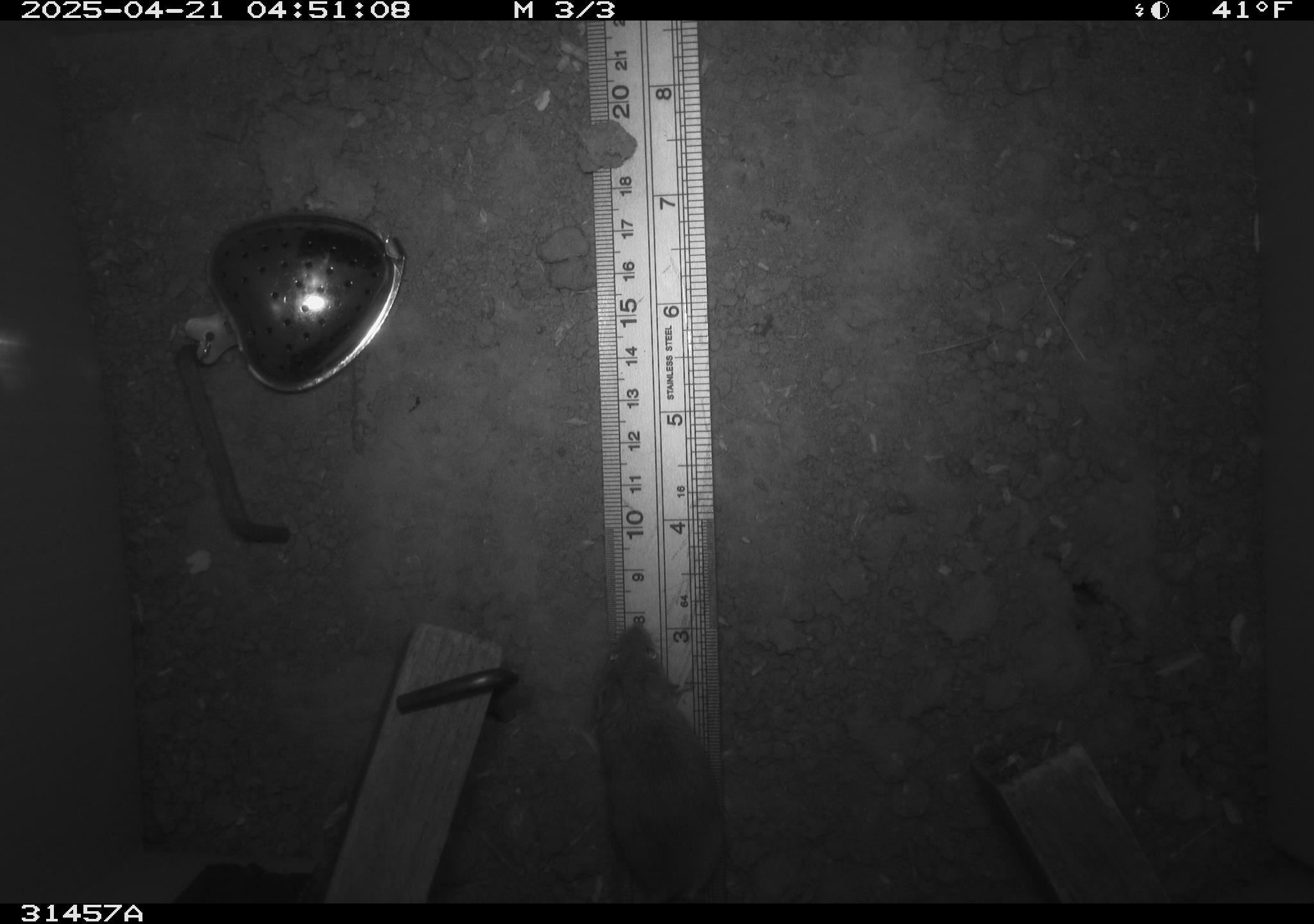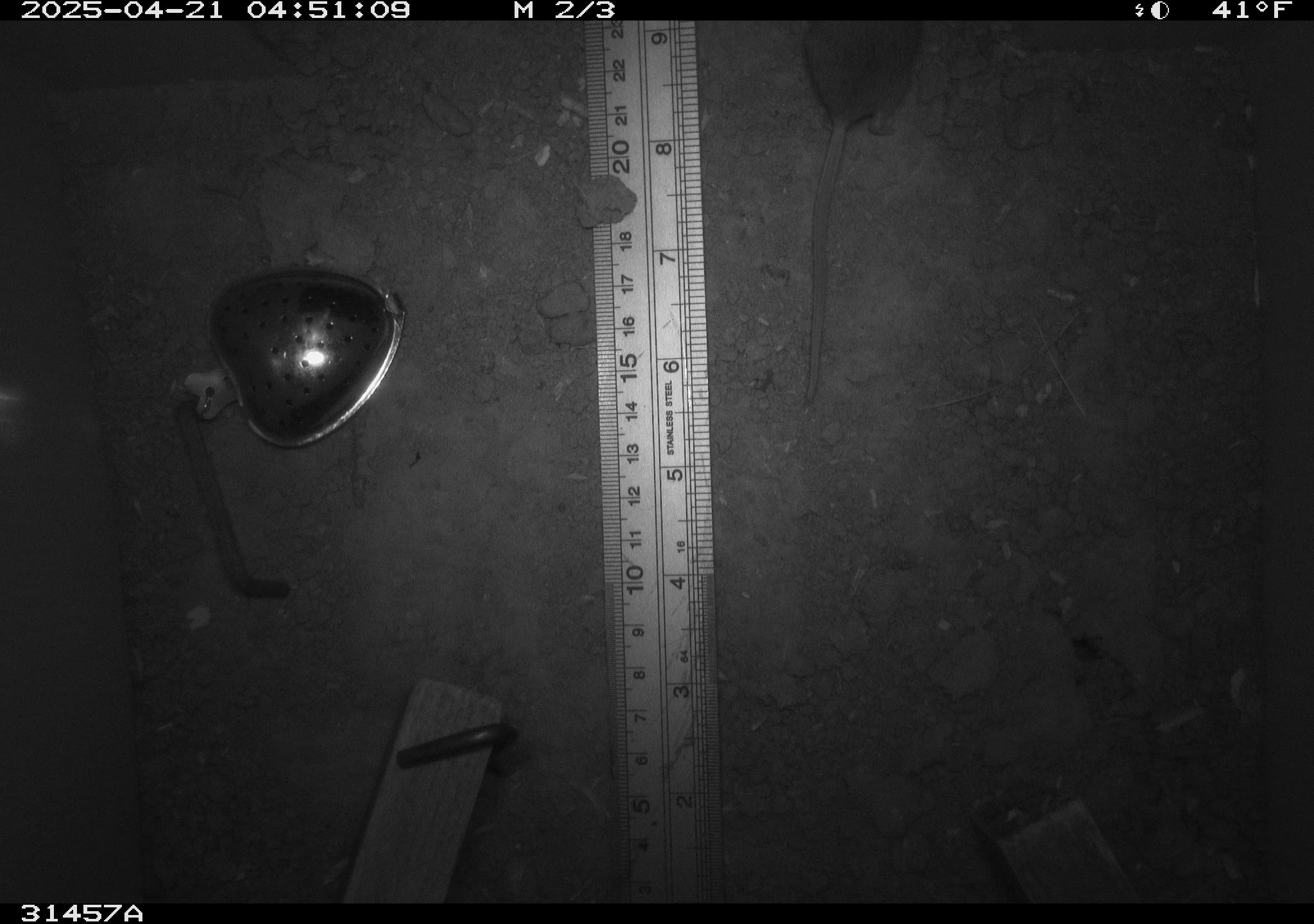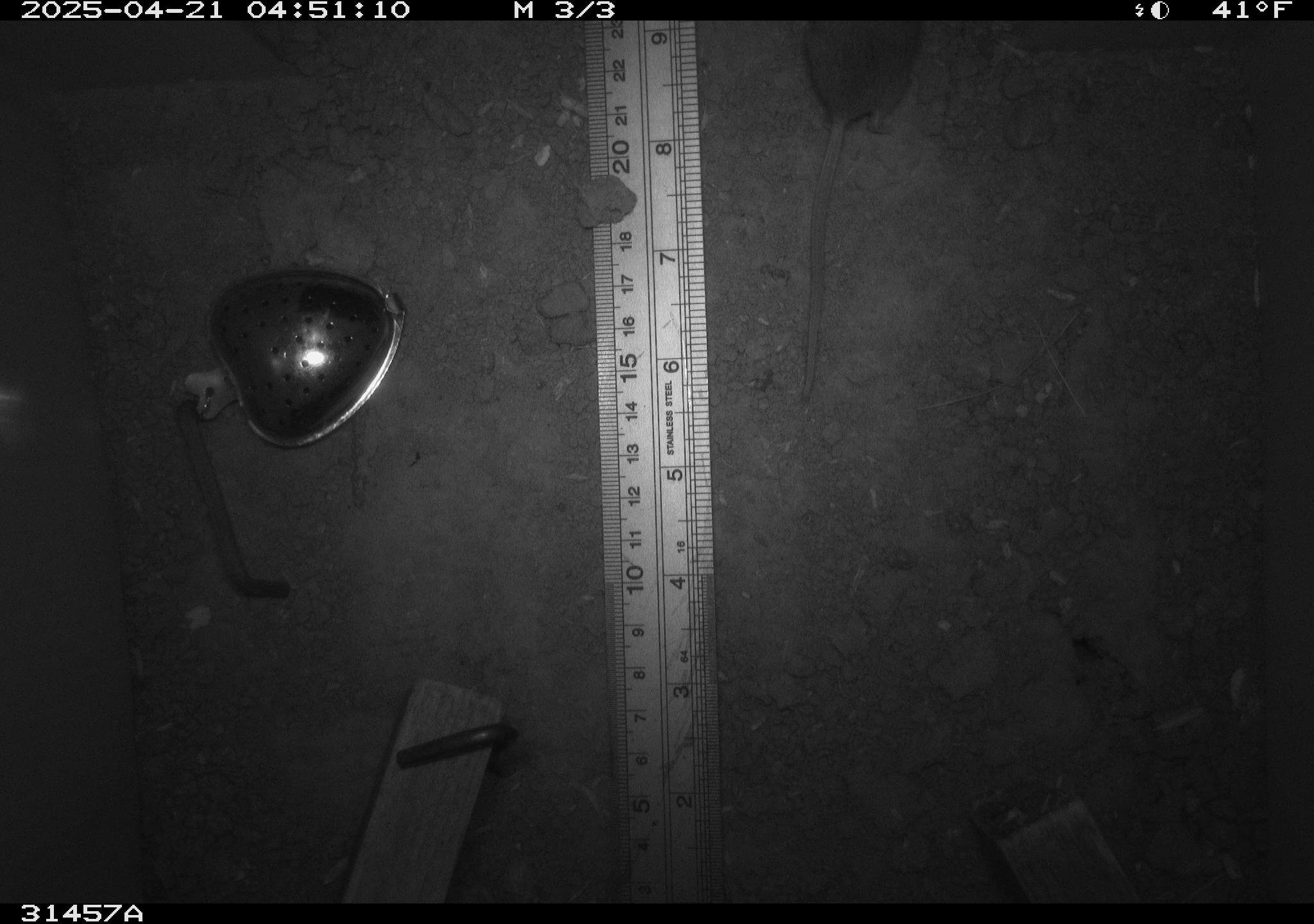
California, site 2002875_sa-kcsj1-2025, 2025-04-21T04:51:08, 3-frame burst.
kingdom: Animalia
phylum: Chordata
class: Mammalia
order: Rodentia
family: Muridae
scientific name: Muridae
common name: murids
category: muridae family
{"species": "muridae family (murids) (Muridae)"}